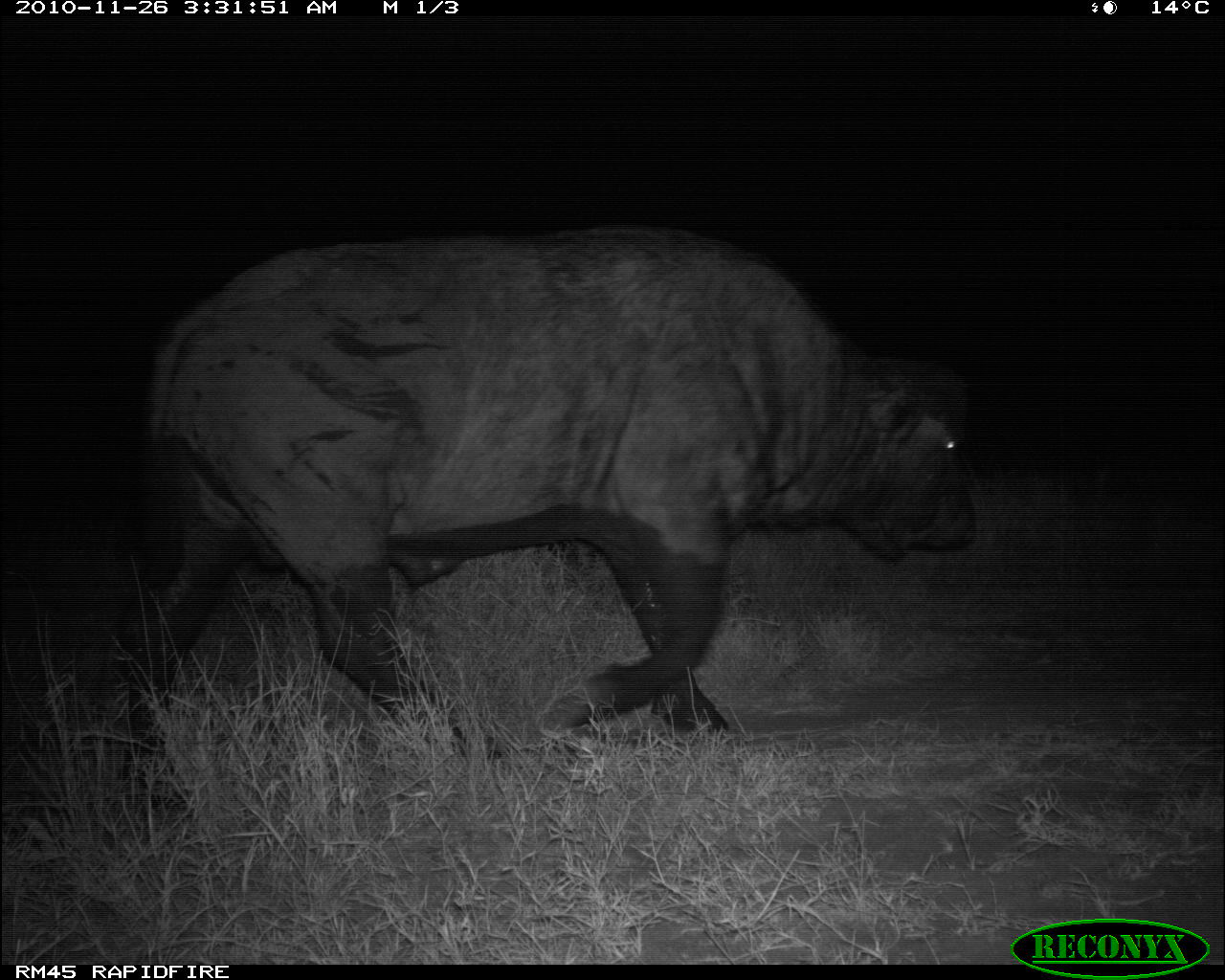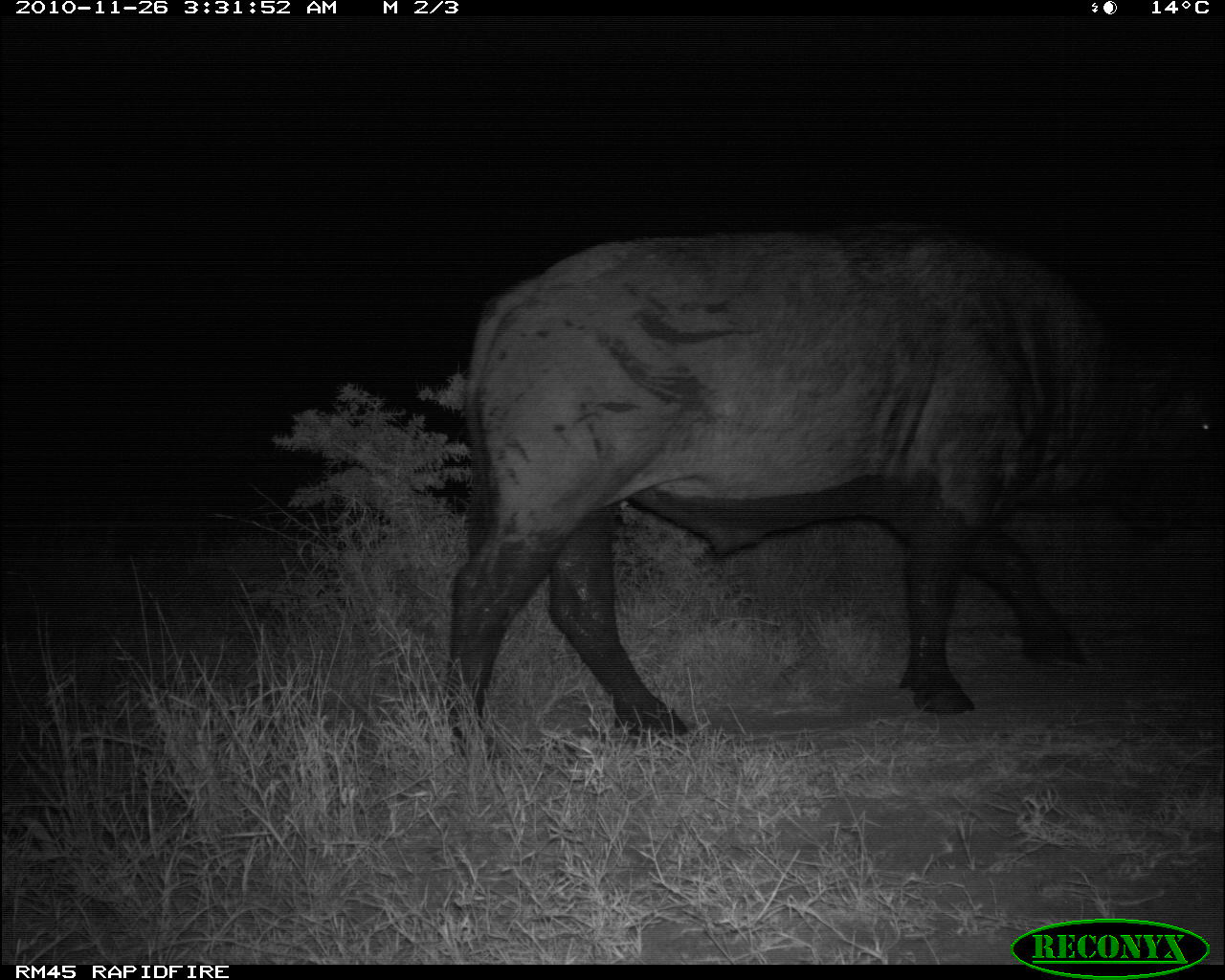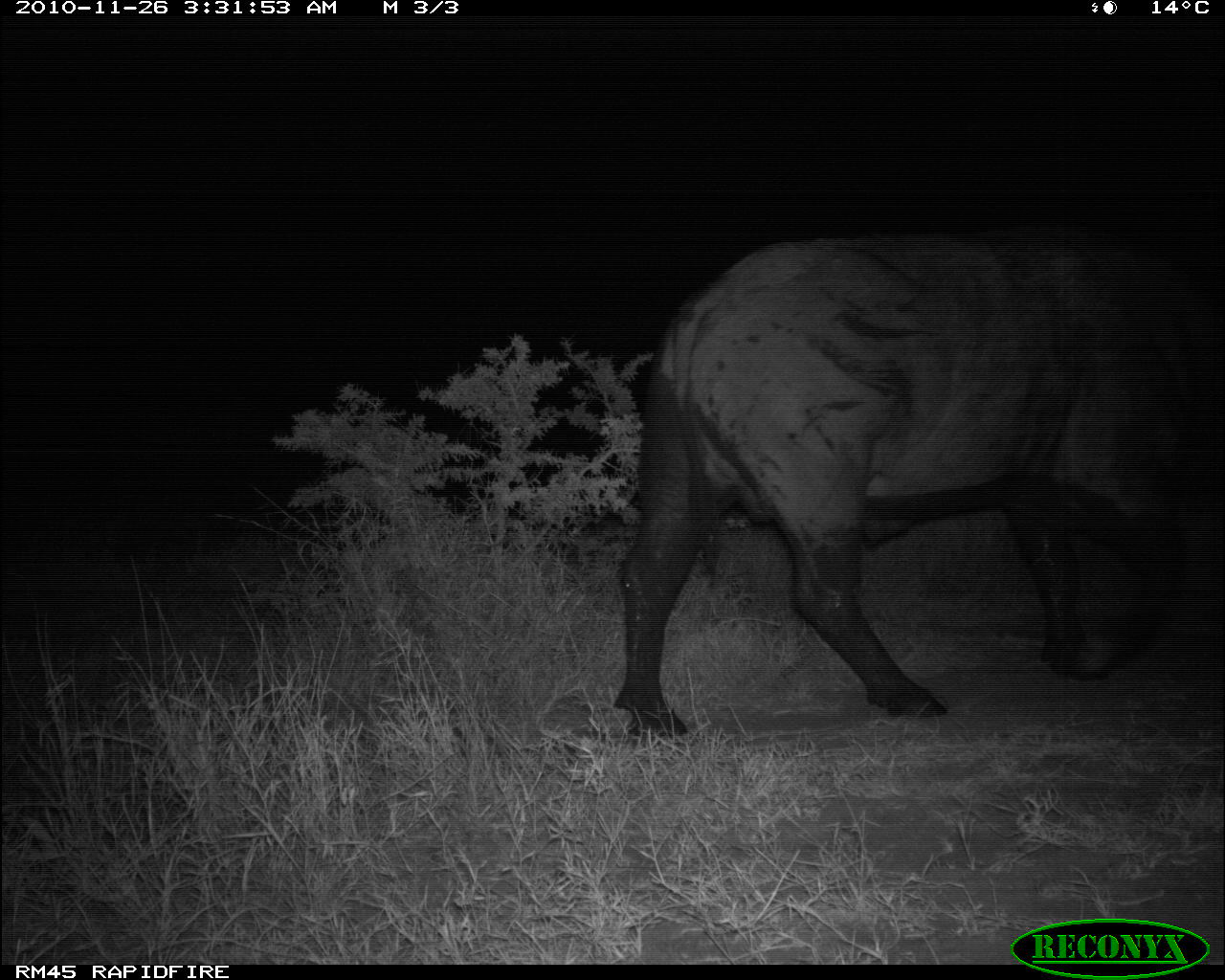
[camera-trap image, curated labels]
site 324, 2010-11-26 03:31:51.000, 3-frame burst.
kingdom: Animalia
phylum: Chordata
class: Mammalia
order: Artiodactyla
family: Bovidae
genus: Syncerus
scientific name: Syncerus caffer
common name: african buffalo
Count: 1.